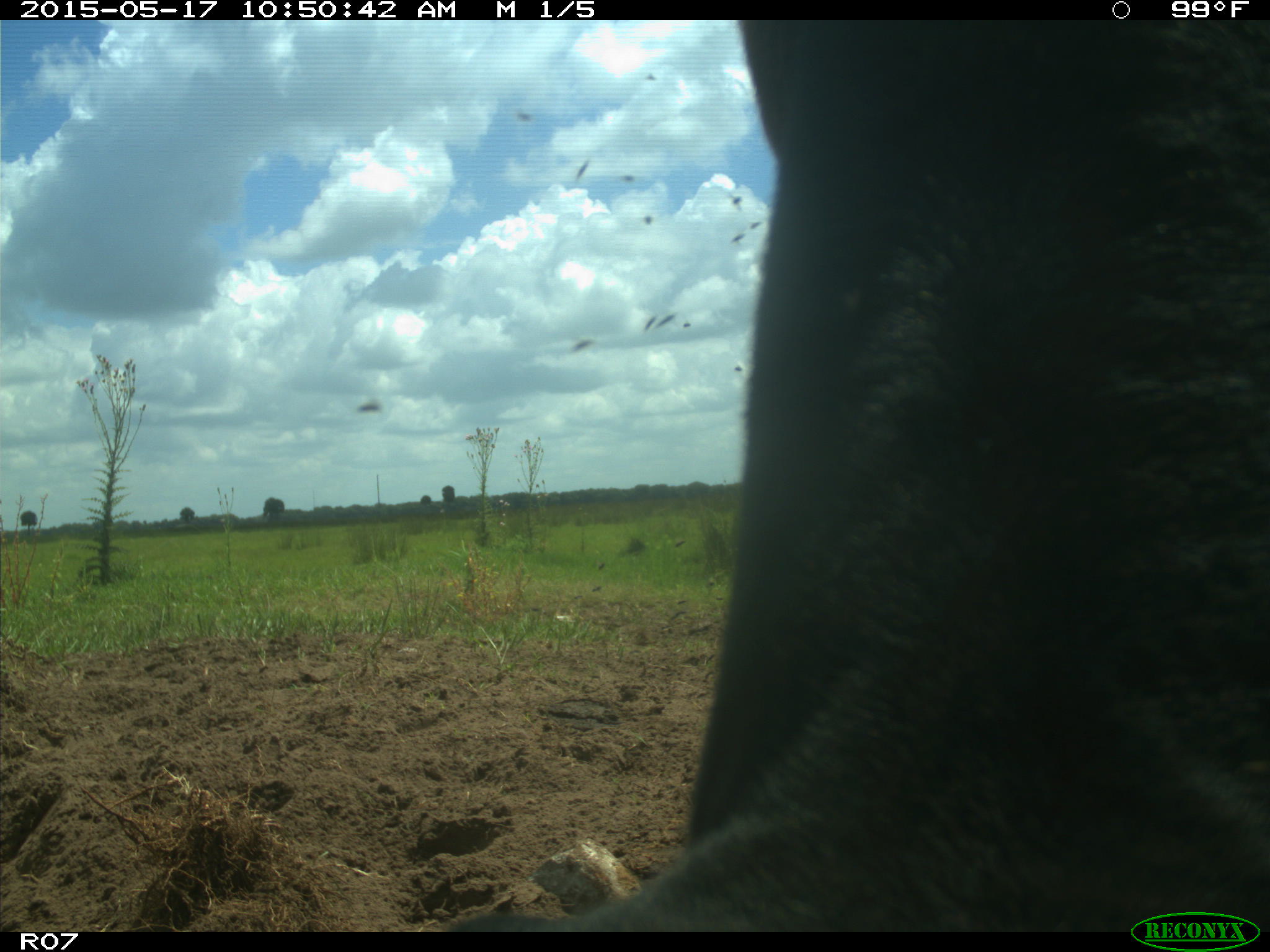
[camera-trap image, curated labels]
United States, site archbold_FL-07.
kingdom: Animalia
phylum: Chordata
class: Mammalia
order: Artiodactyla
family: Bovidae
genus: Bos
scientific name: Bos taurus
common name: domestic cow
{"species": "Bos taurus (domestic cow)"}